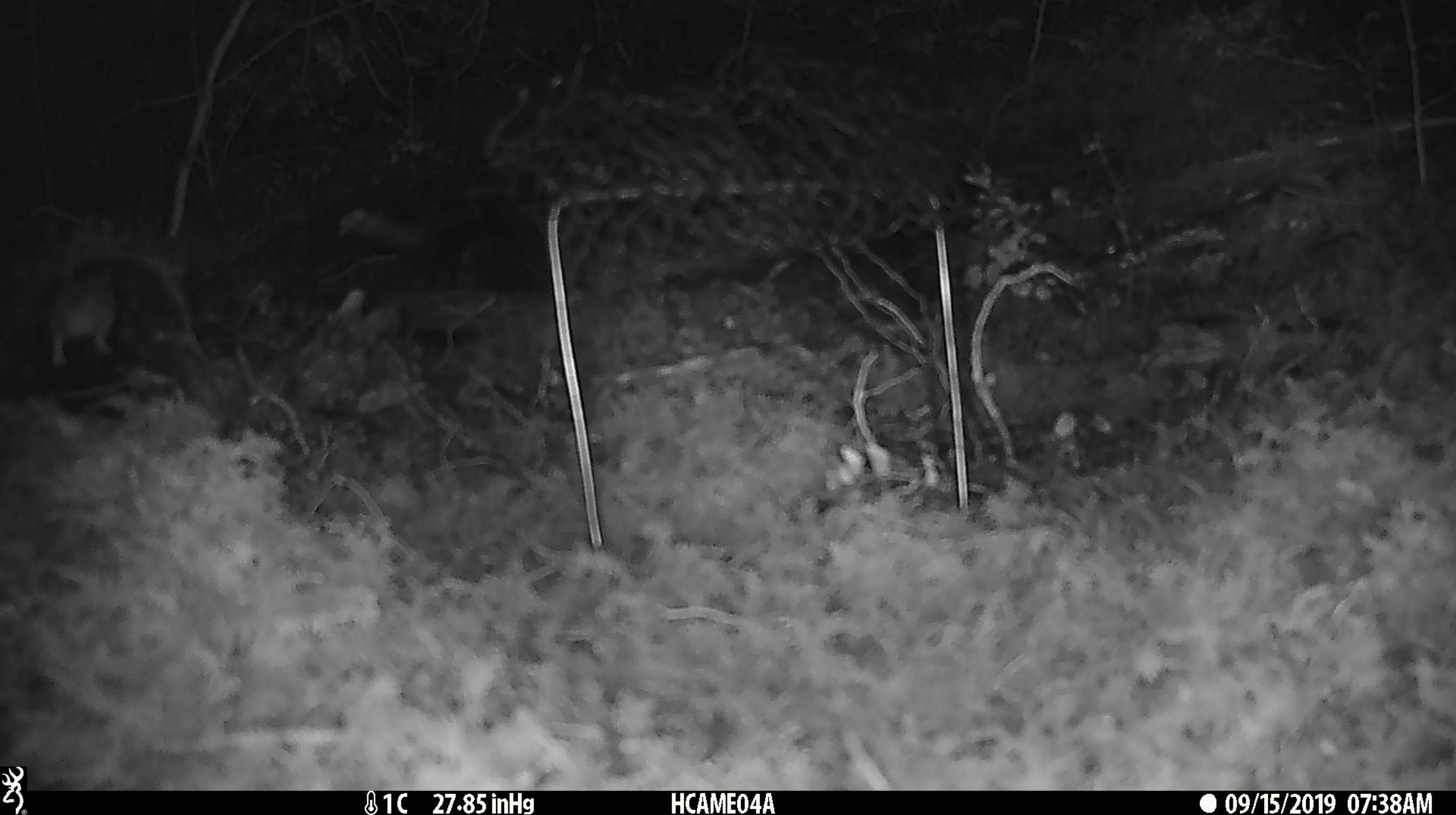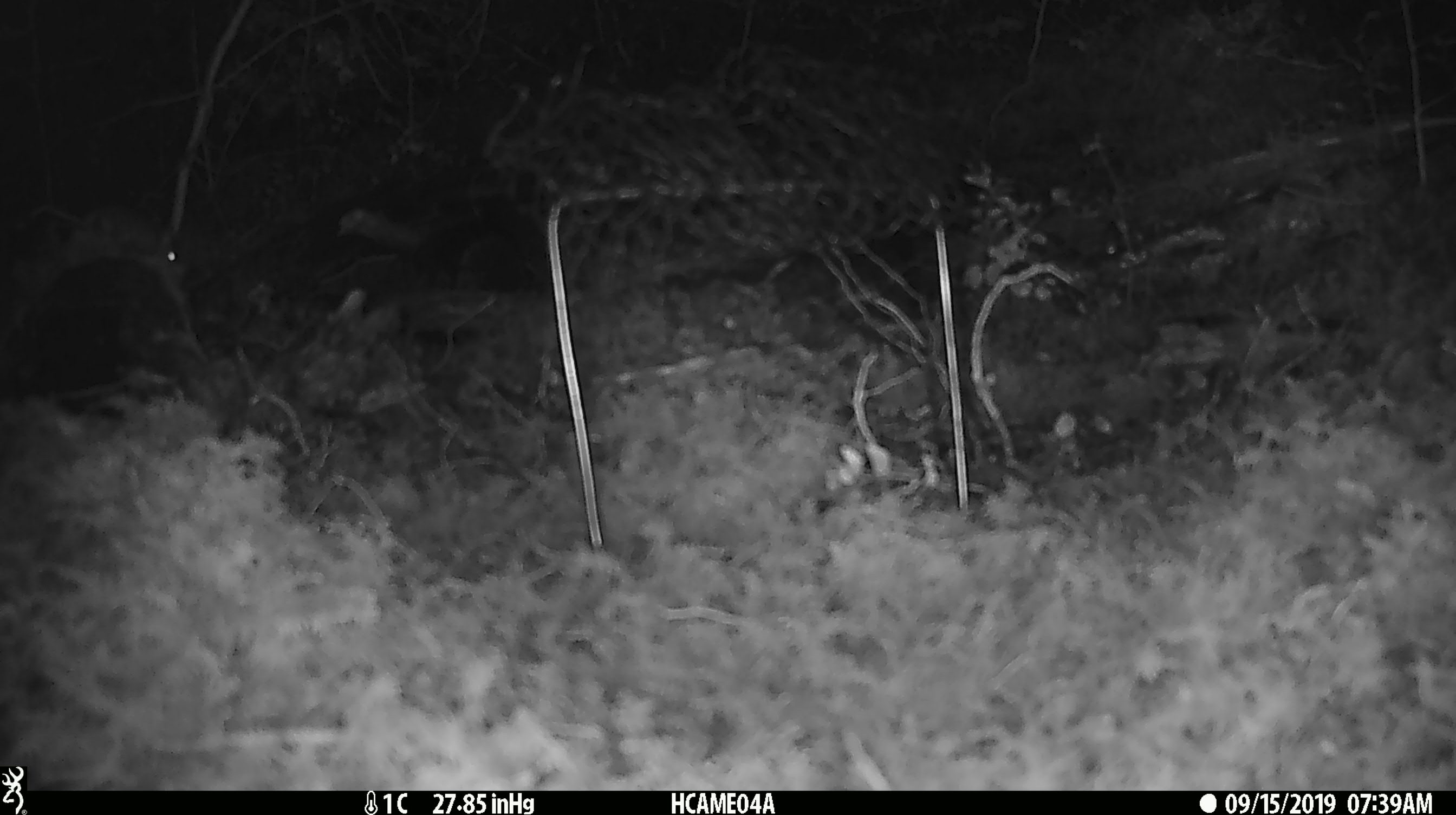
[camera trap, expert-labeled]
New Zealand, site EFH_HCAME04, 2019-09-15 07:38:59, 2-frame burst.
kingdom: Animalia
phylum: Chordata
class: Mammalia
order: Rodentia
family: Muridae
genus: Mus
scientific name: Mus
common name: mouse